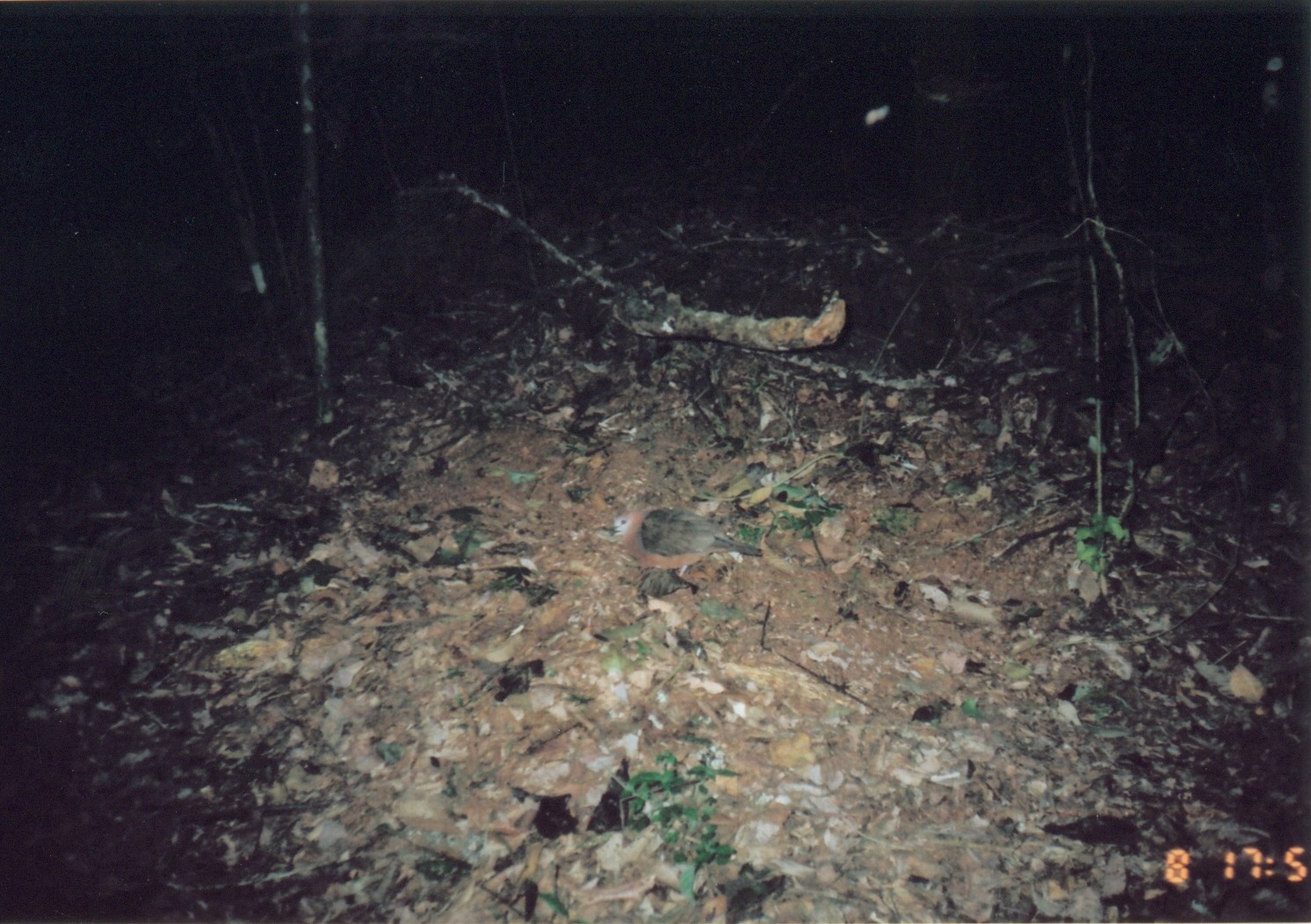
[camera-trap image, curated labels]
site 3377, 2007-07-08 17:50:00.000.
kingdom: Animalia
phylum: Chordata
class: Aves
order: Columbiformes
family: Columbidae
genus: Columba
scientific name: Columba larvata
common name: lemon dove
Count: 1.